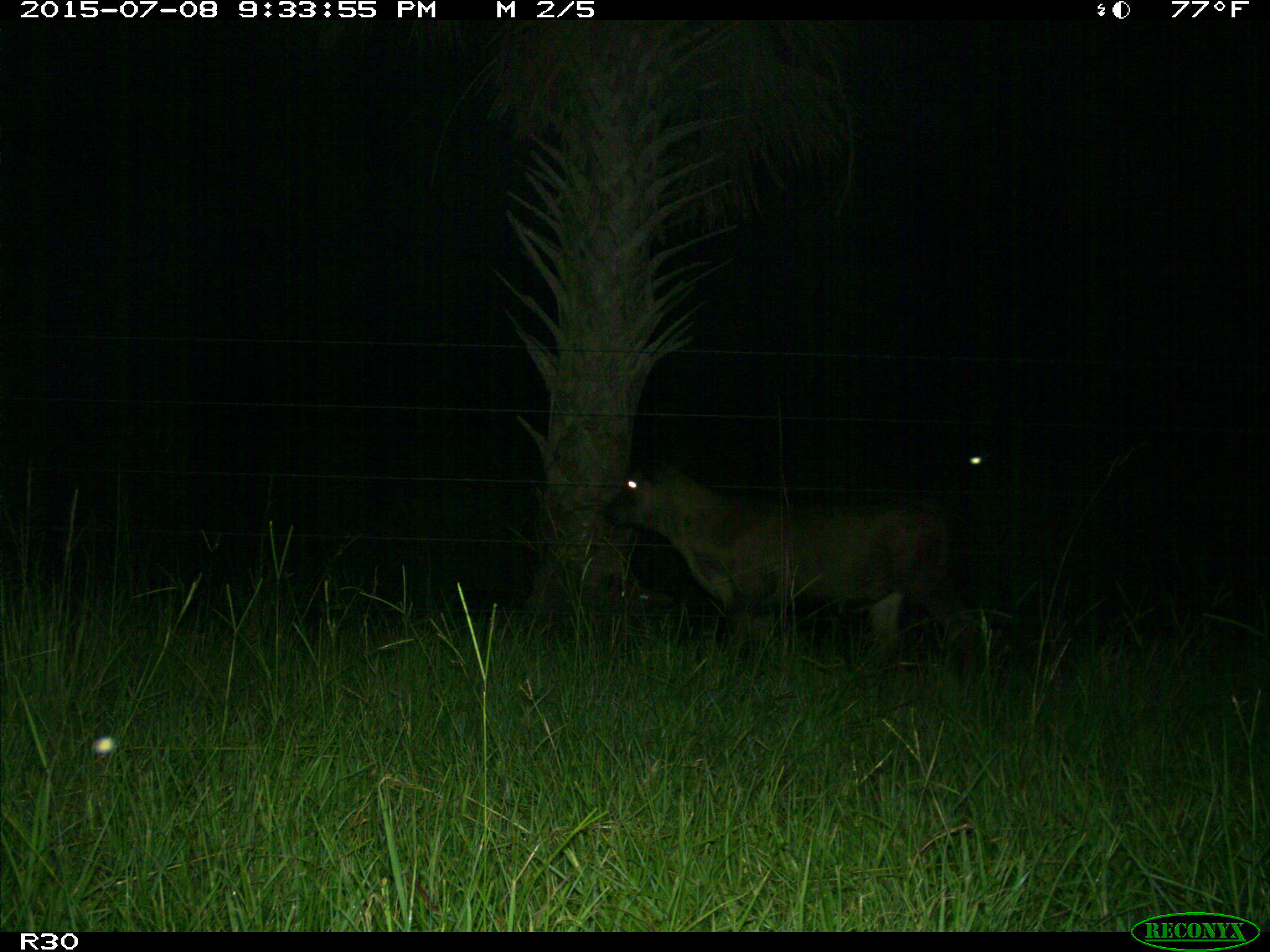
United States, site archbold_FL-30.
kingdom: Animalia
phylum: Chordata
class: Mammalia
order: Artiodactyla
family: Bovidae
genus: Bos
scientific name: Bos taurus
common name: domestic cow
Bos taurus (domestic cow).